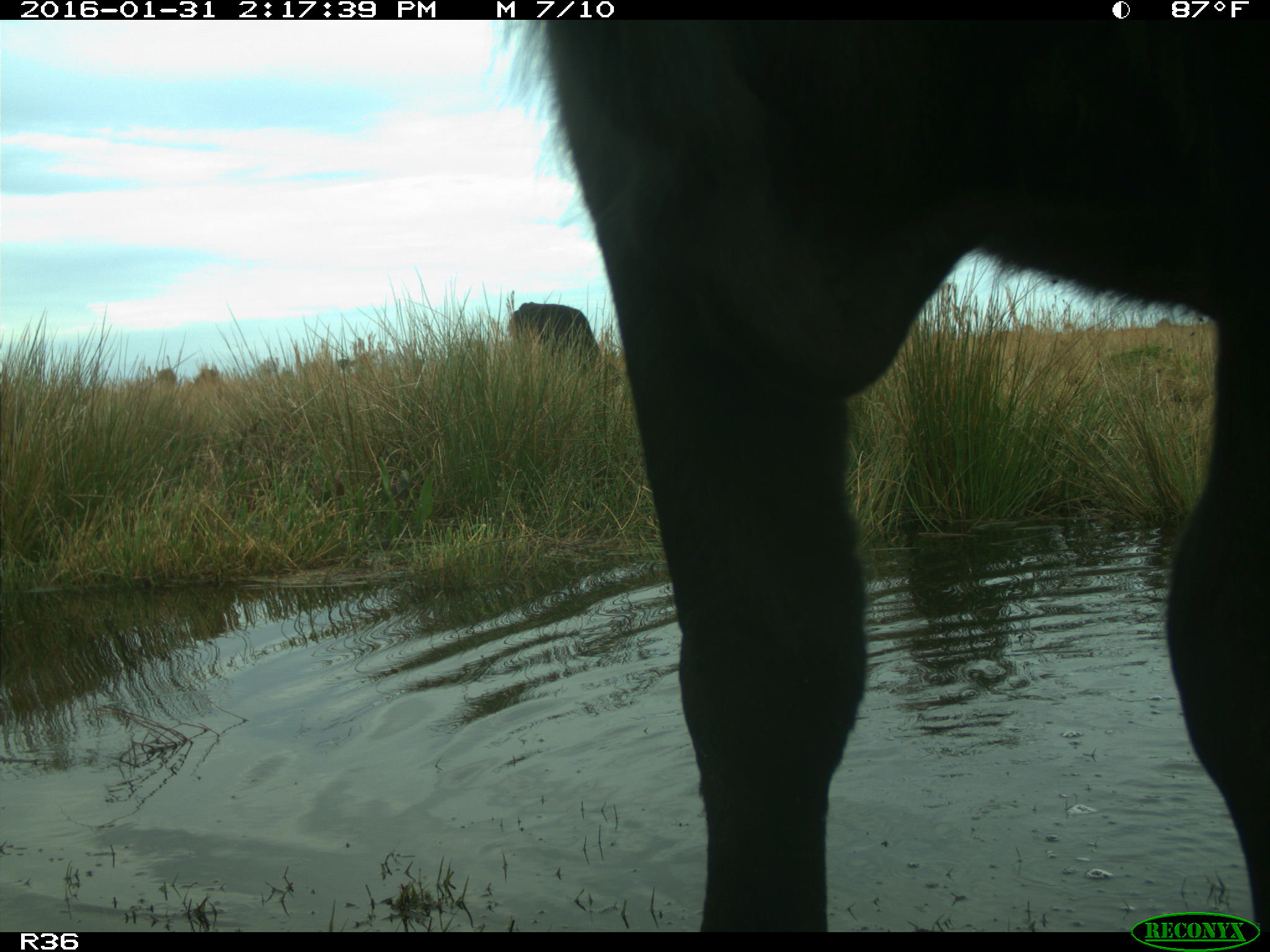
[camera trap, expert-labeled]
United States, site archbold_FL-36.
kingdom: Animalia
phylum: Chordata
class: Mammalia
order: Artiodactyla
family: Bovidae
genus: Bos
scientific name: Bos taurus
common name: domestic cow